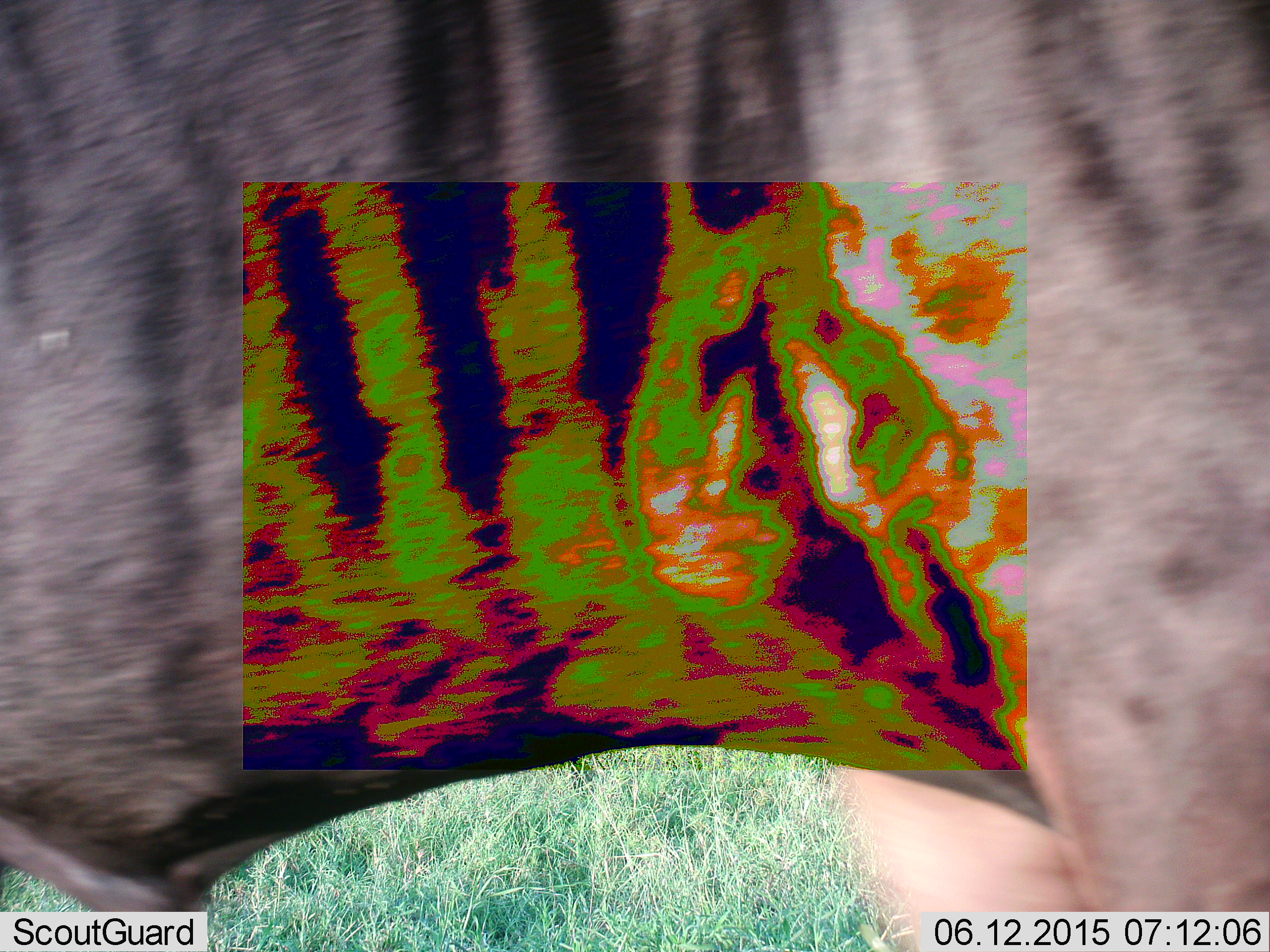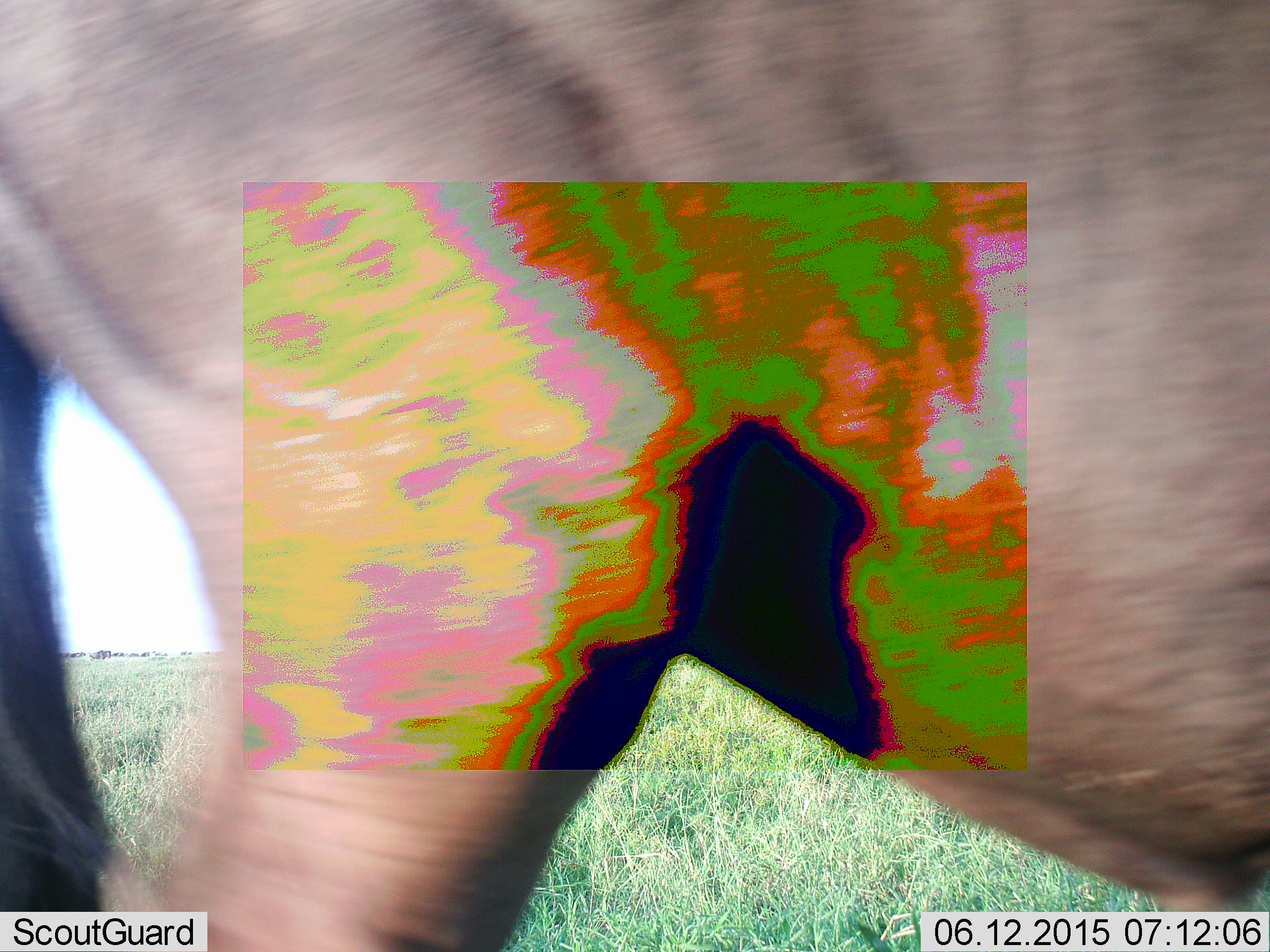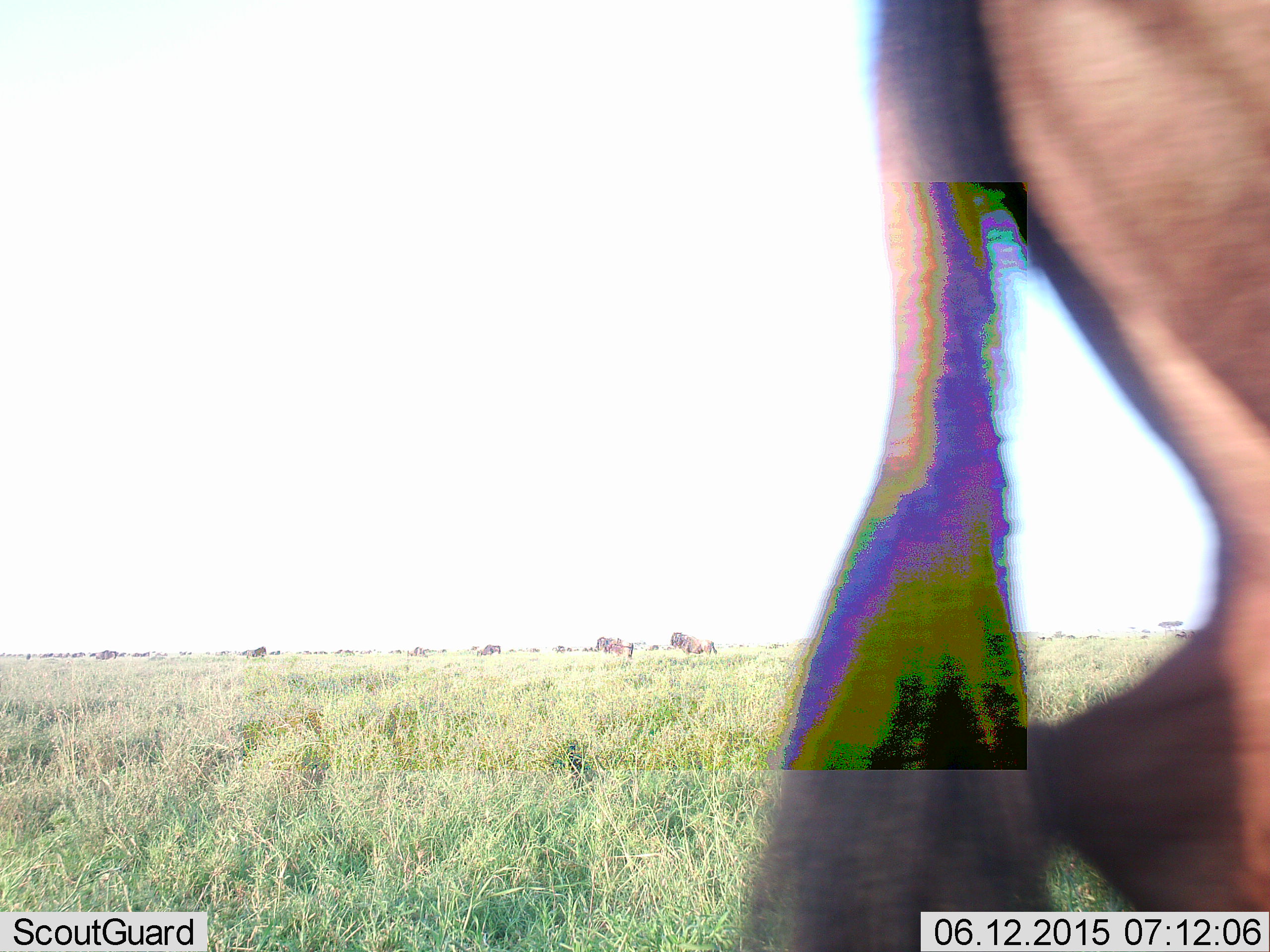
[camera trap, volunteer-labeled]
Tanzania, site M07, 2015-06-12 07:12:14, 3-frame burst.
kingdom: Animalia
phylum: Chordata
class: Mammalia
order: Artiodactyla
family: Bovidae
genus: Connochaetes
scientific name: Connochaetes taurinus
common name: blue wildebeest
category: wildebeest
Wildebeest (blue wildebeest) (Connochaetes taurinus), count 5. Behavior (volunteer vote fractions): standing 50%, resting 0%, moving 80%, interacting 0%. Young present (vote fraction): 0%. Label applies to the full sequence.